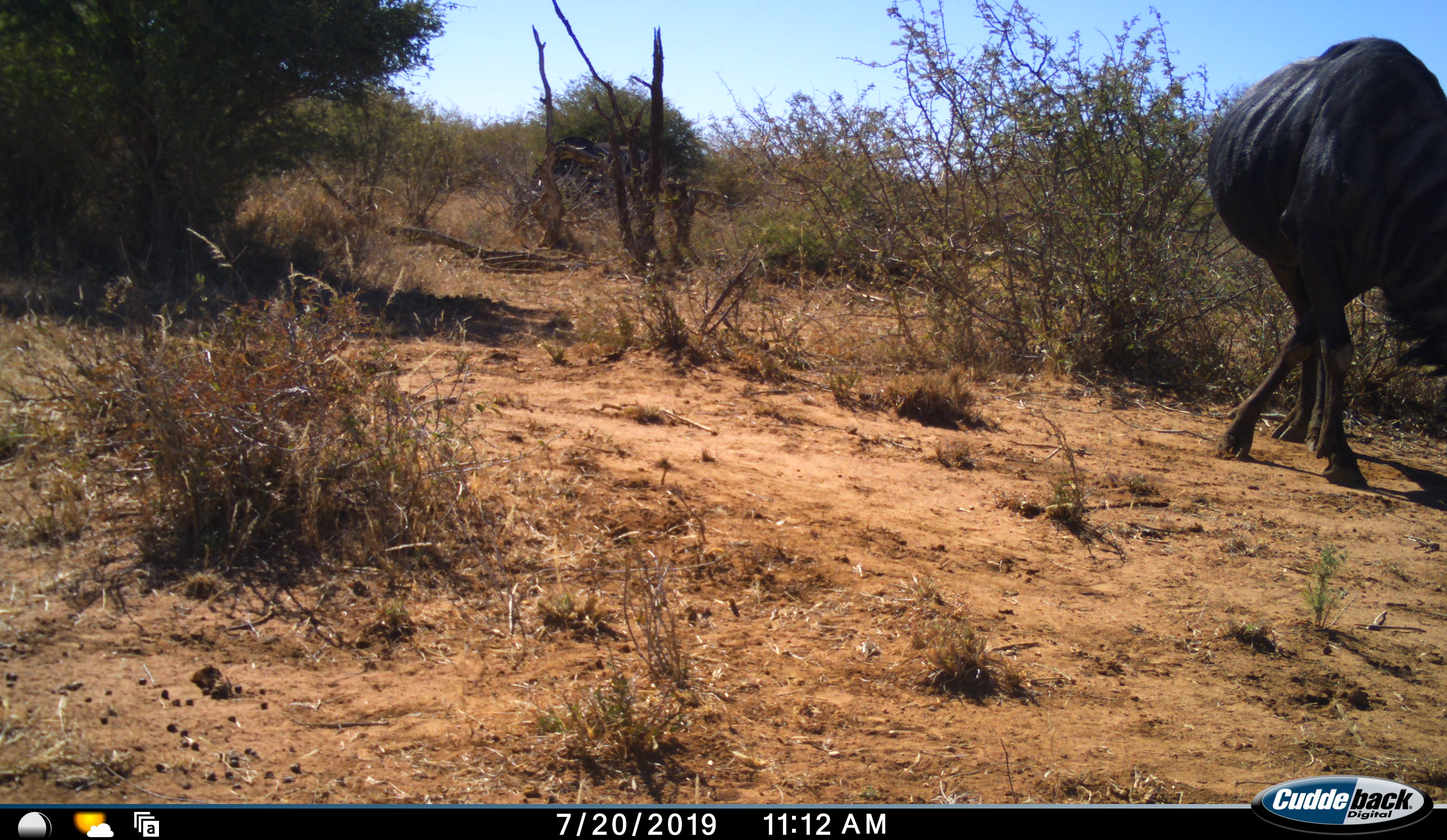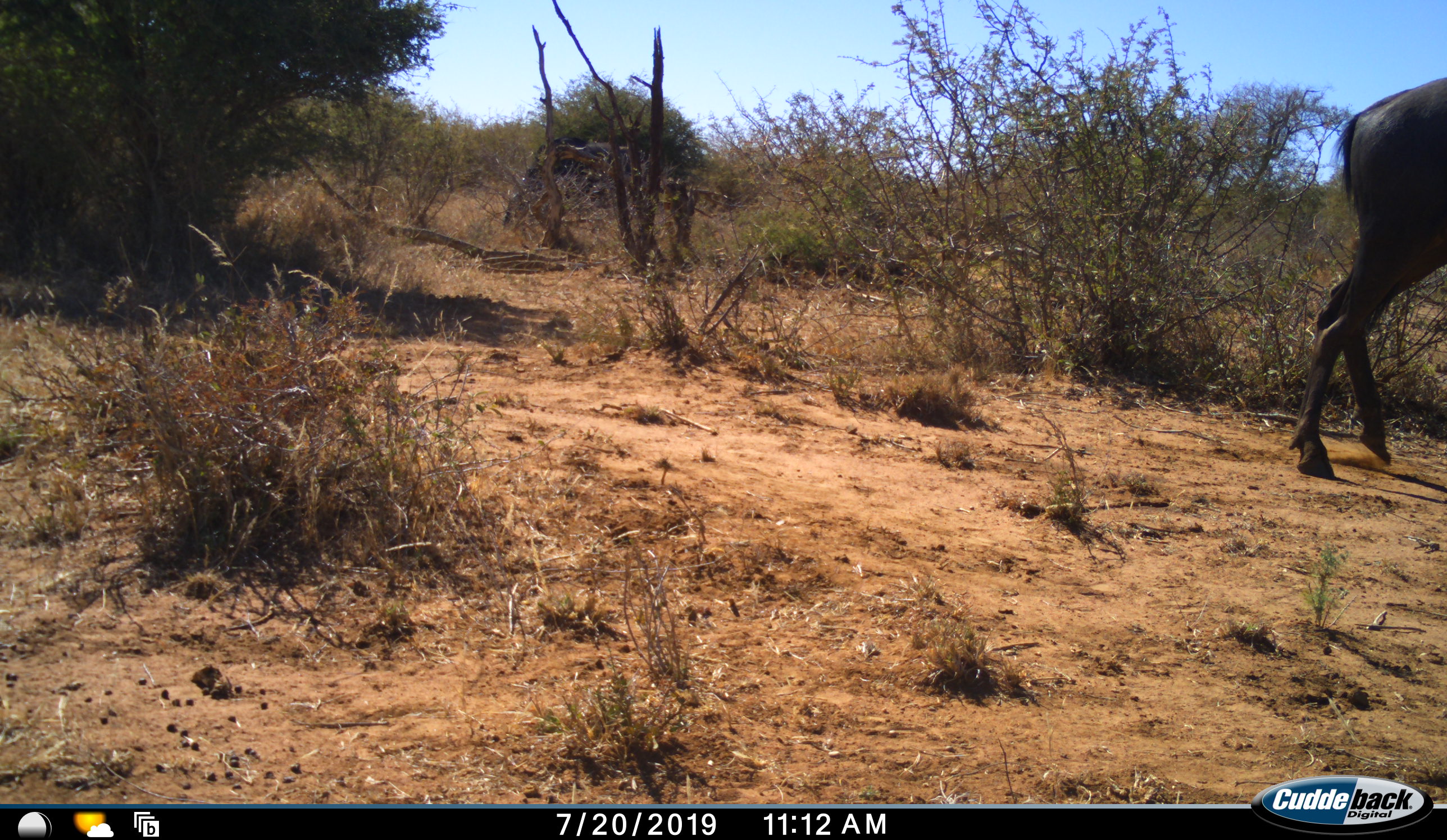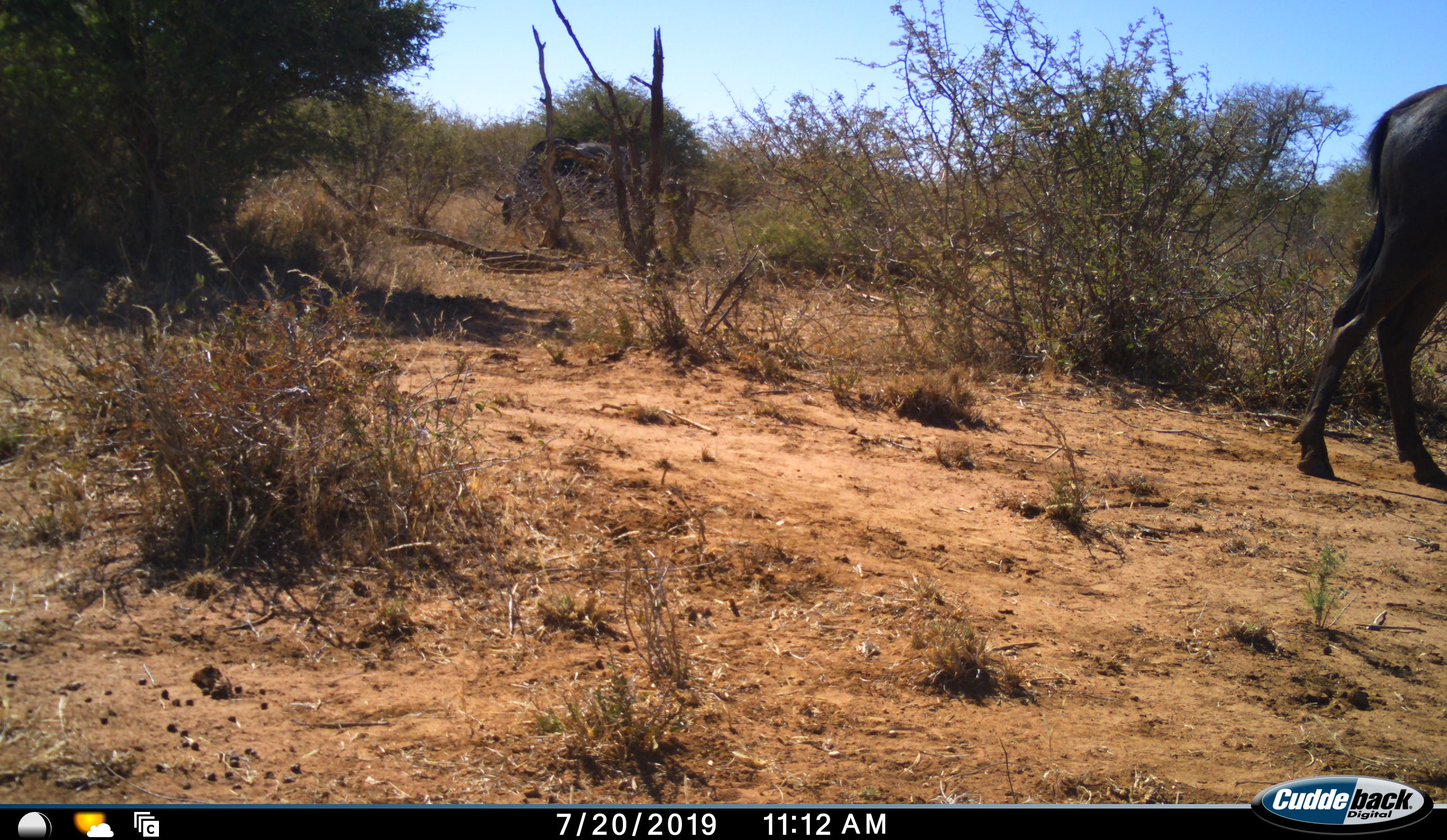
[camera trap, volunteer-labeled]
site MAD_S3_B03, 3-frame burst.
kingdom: Animalia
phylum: Chordata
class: Mammalia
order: Artiodactyla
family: Bovidae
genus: Connochaetes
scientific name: Connochaetes taurinus taurinus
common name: blue wildebeest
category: wildebeestblue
Wildebeestblue (blue wildebeest) (Connochaetes taurinus taurinus), count 2. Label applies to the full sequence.